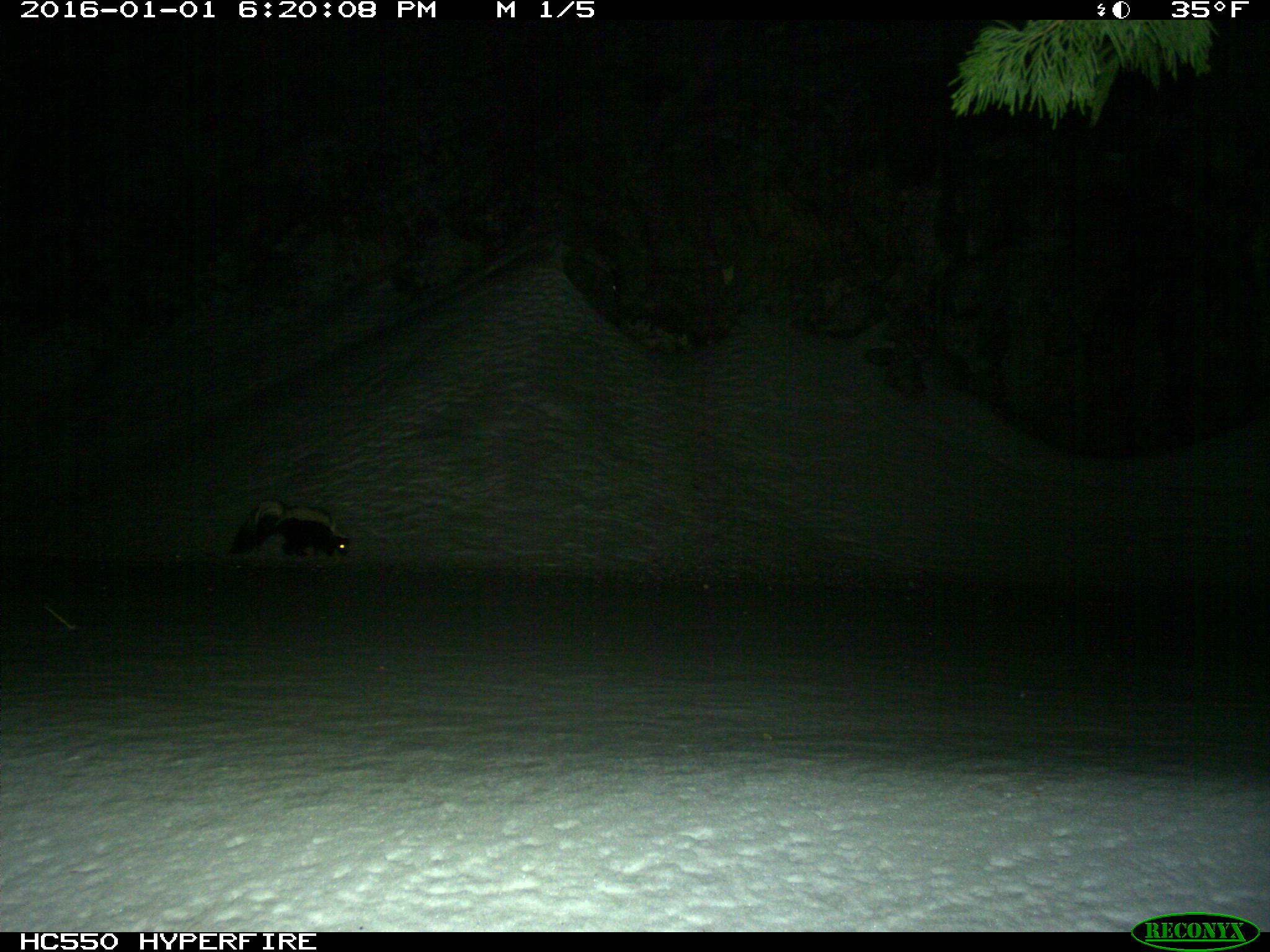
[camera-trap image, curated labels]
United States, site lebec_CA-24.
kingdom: Animalia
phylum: Chordata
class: Mammalia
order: Carnivora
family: Mephitidae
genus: Mephitis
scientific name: Mephitis mephitis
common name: striped skunk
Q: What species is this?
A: Mephitis mephitis (striped skunk).